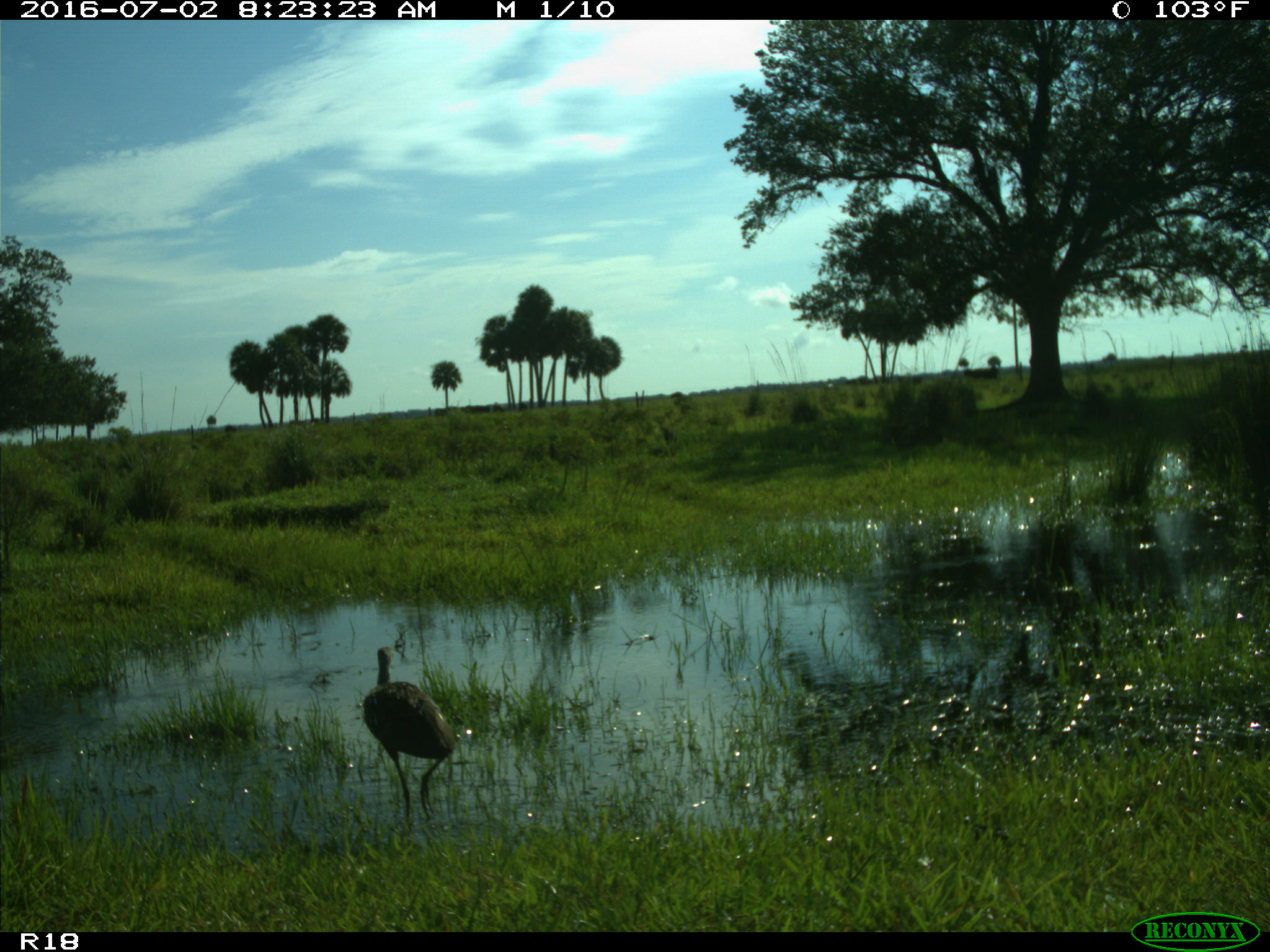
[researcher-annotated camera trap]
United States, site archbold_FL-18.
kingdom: Animalia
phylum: Chordata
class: Aves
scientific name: Aves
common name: birds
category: unidentified bird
Unidentified bird (birds) (Aves).